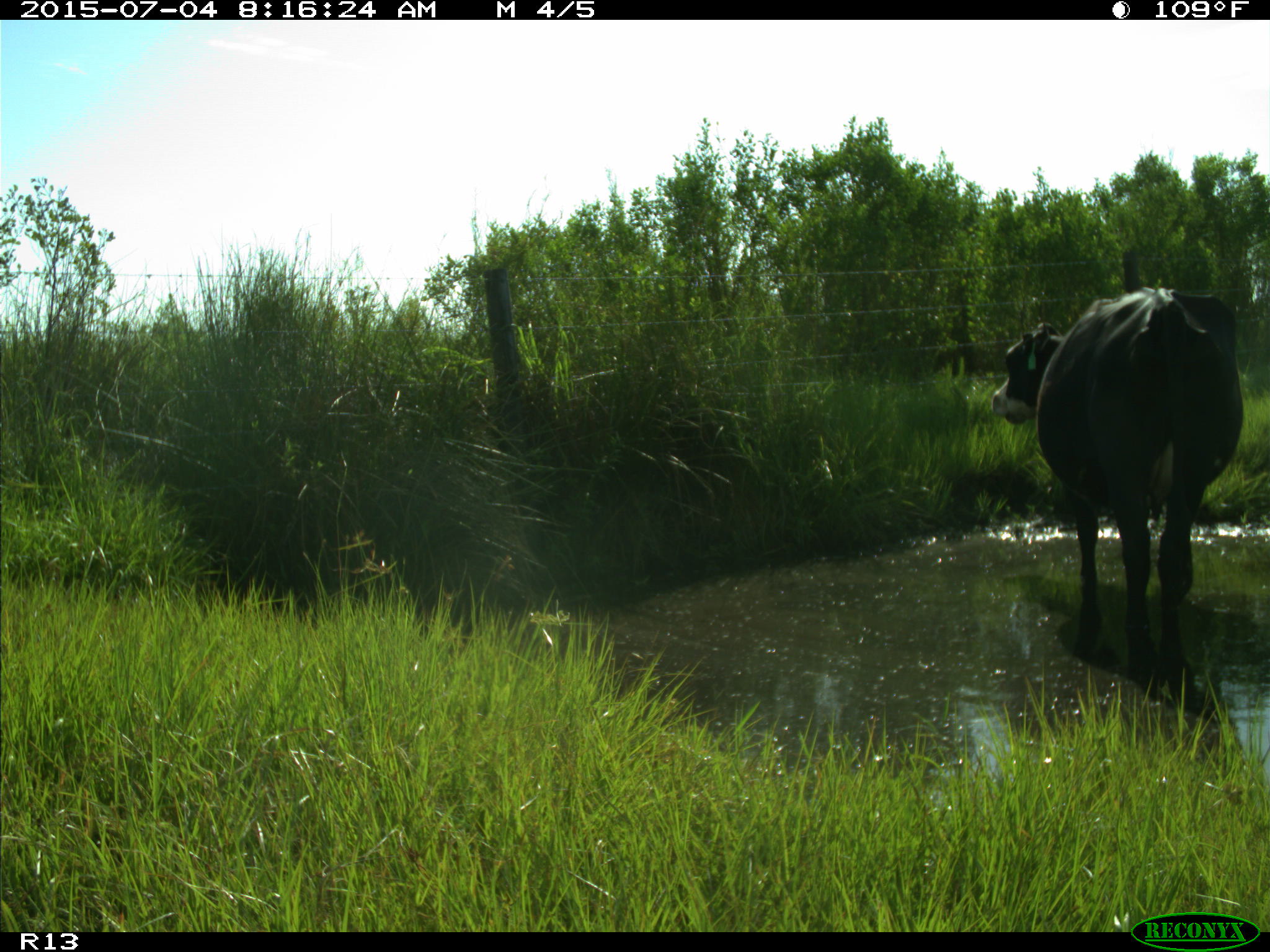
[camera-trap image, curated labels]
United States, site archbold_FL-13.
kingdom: Animalia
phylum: Chordata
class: Mammalia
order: Artiodactyla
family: Bovidae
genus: Bos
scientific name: Bos taurus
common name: domestic cow